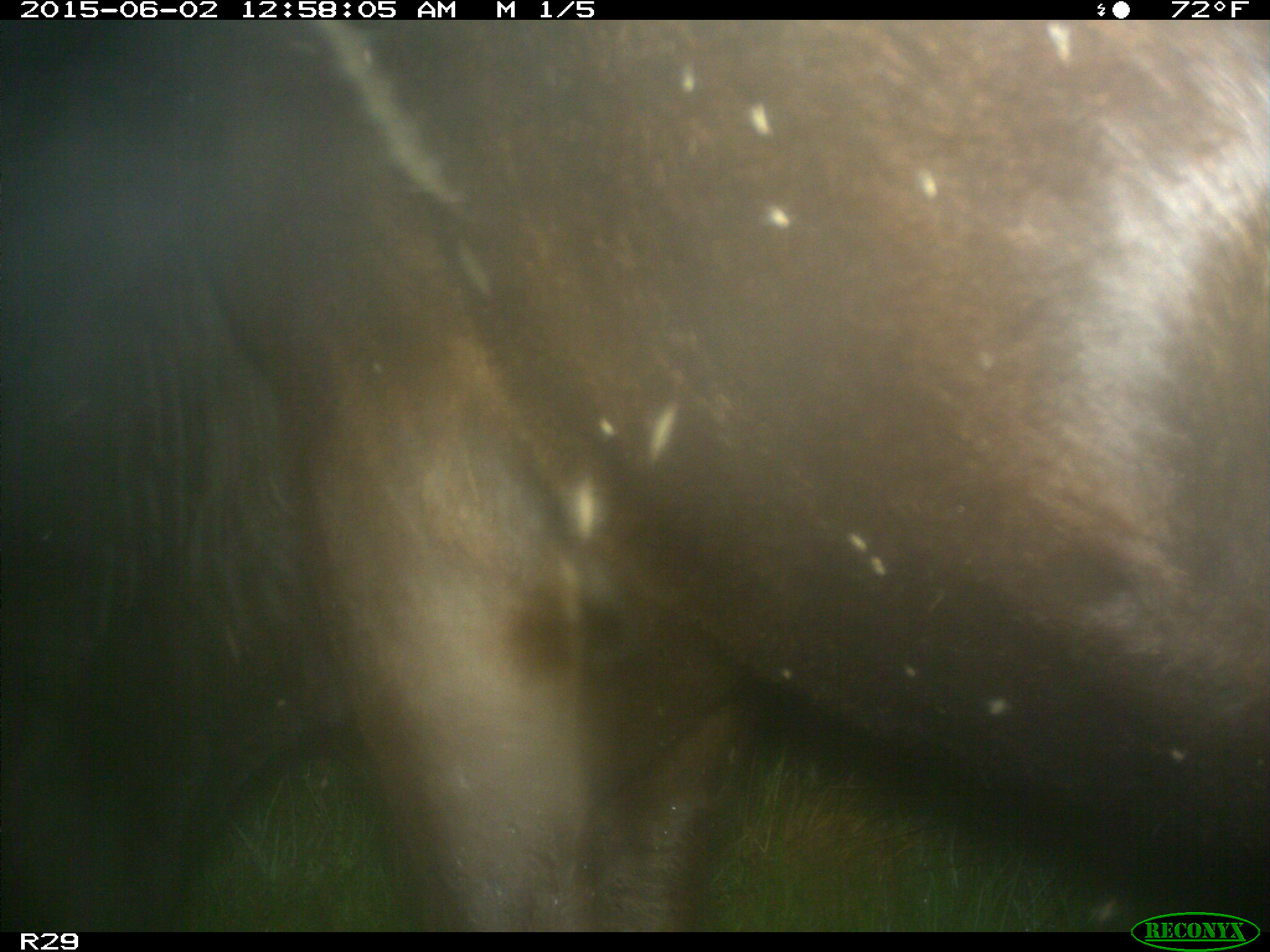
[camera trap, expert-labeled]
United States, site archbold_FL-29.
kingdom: Animalia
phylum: Chordata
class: Mammalia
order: Artiodactyla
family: Bovidae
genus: Bos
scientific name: Bos taurus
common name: domestic cow